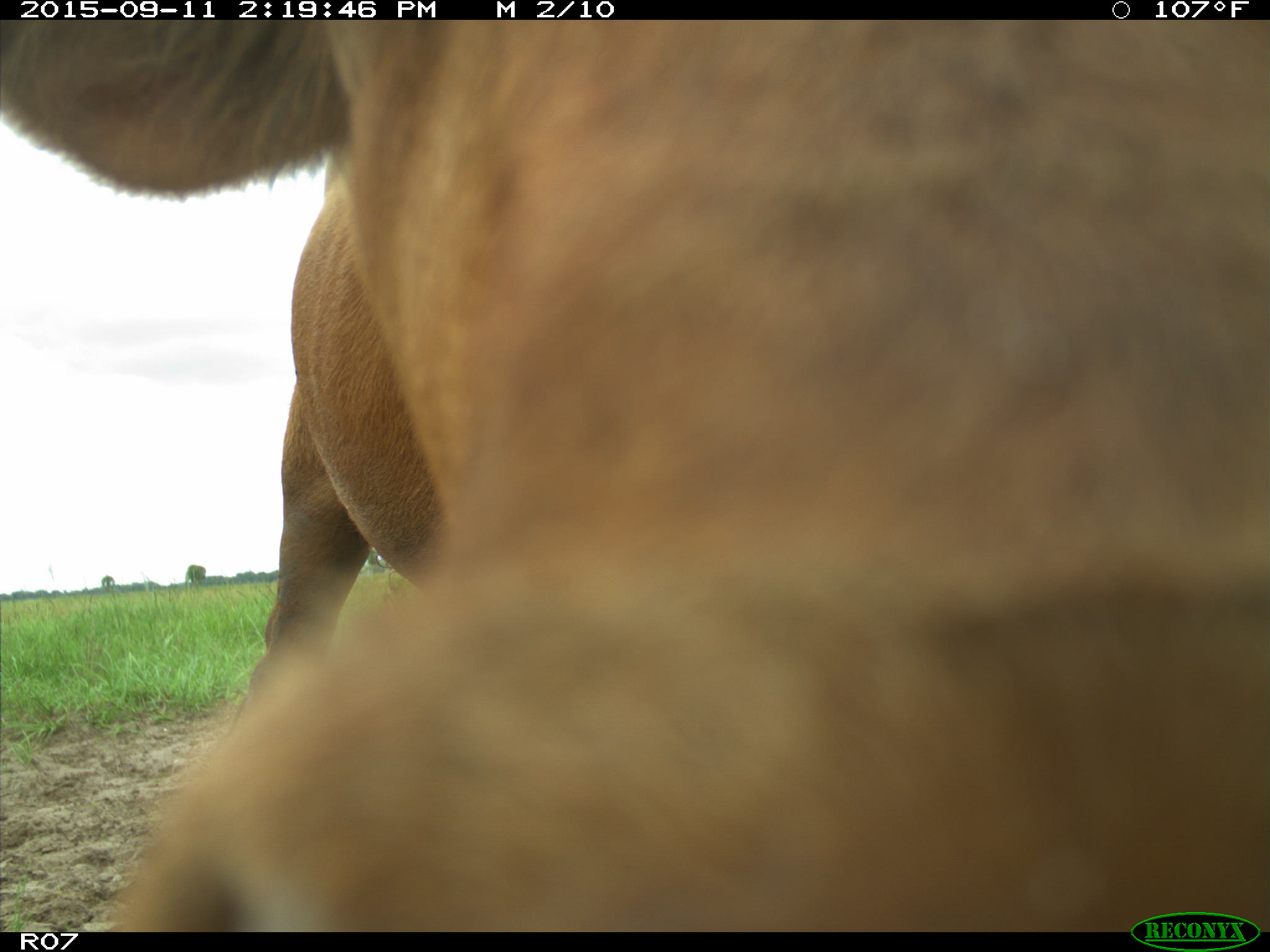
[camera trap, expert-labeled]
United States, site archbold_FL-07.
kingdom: Animalia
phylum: Chordata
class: Mammalia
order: Artiodactyla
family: Bovidae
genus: Bos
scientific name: Bos taurus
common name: domestic cow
Bos taurus (domestic cow).